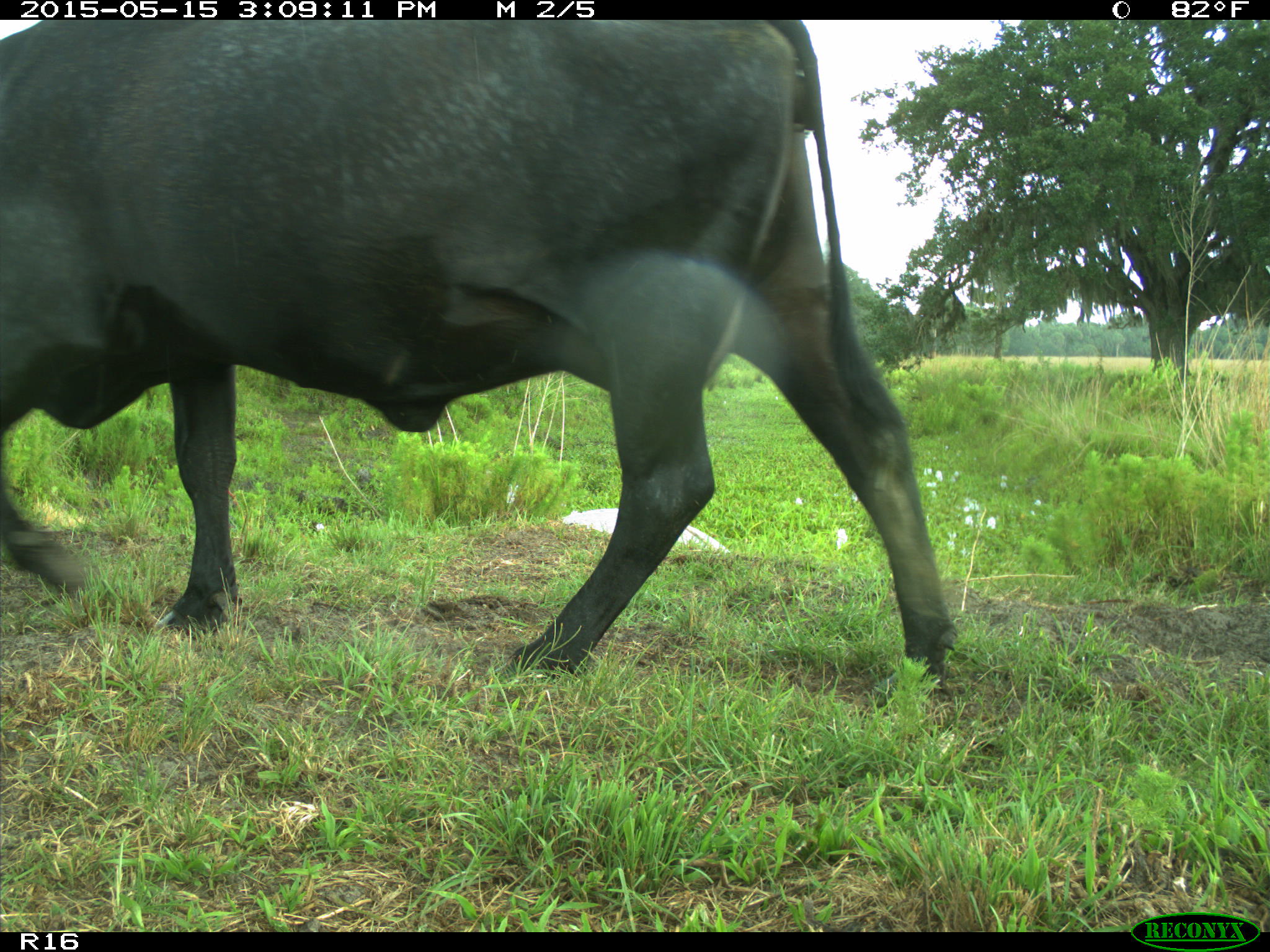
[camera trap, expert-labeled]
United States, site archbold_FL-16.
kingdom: Animalia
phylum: Chordata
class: Mammalia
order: Artiodactyla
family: Bovidae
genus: Bos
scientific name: Bos taurus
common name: domestic cow